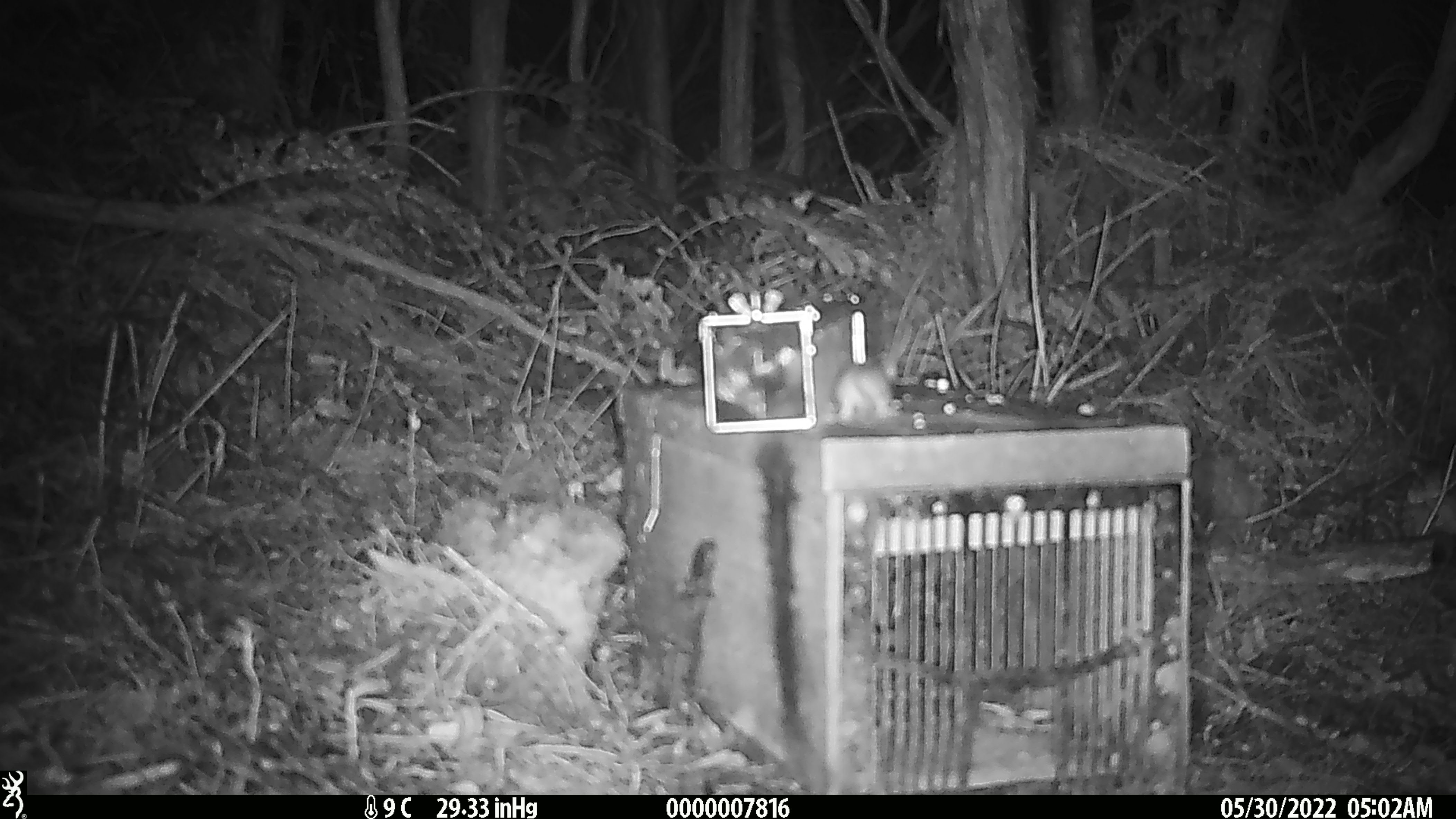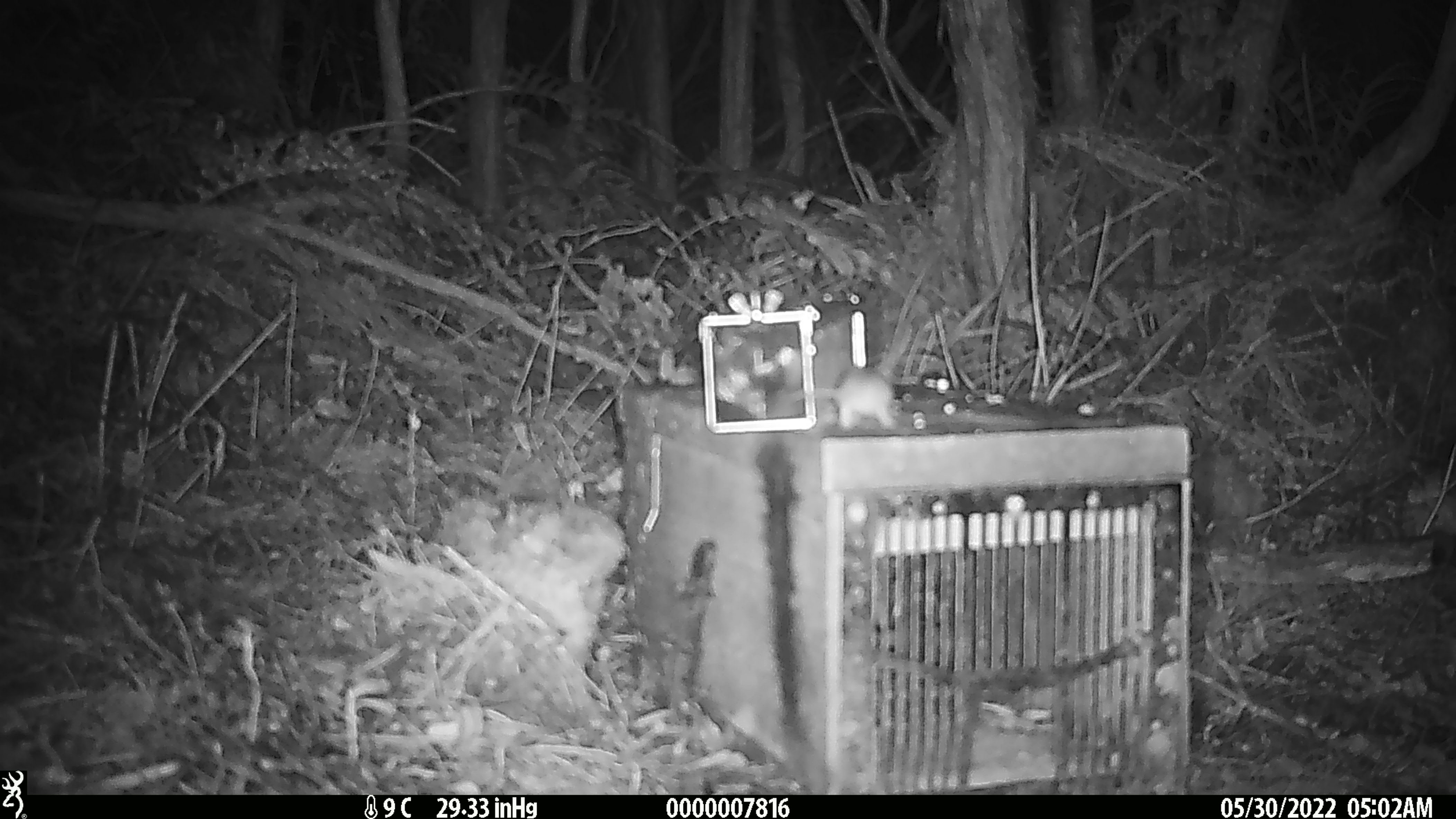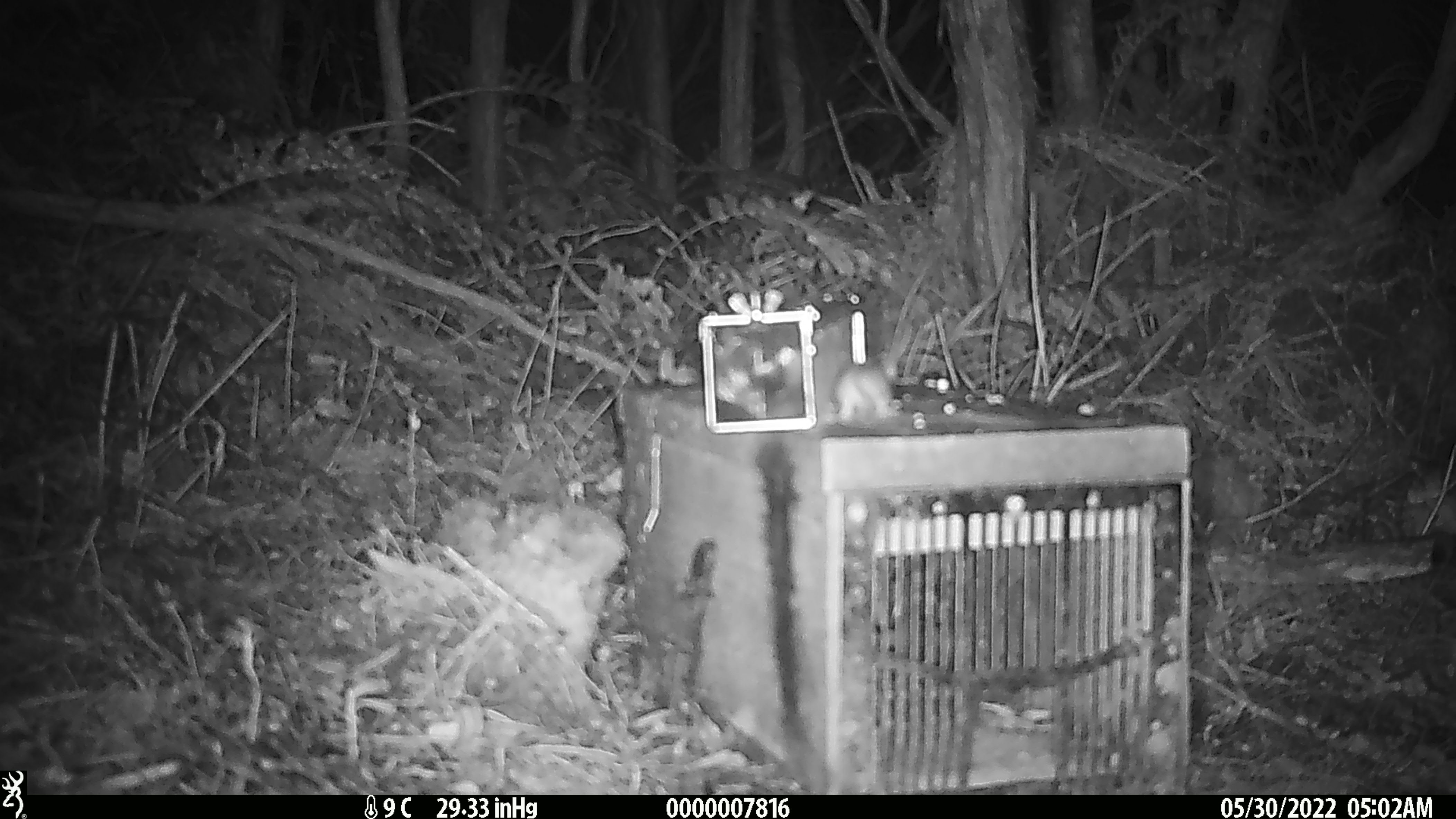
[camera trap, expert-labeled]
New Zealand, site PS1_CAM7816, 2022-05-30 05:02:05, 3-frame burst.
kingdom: Animalia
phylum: Chordata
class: Mammalia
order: Rodentia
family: Muridae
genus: Mus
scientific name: Mus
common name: mouse